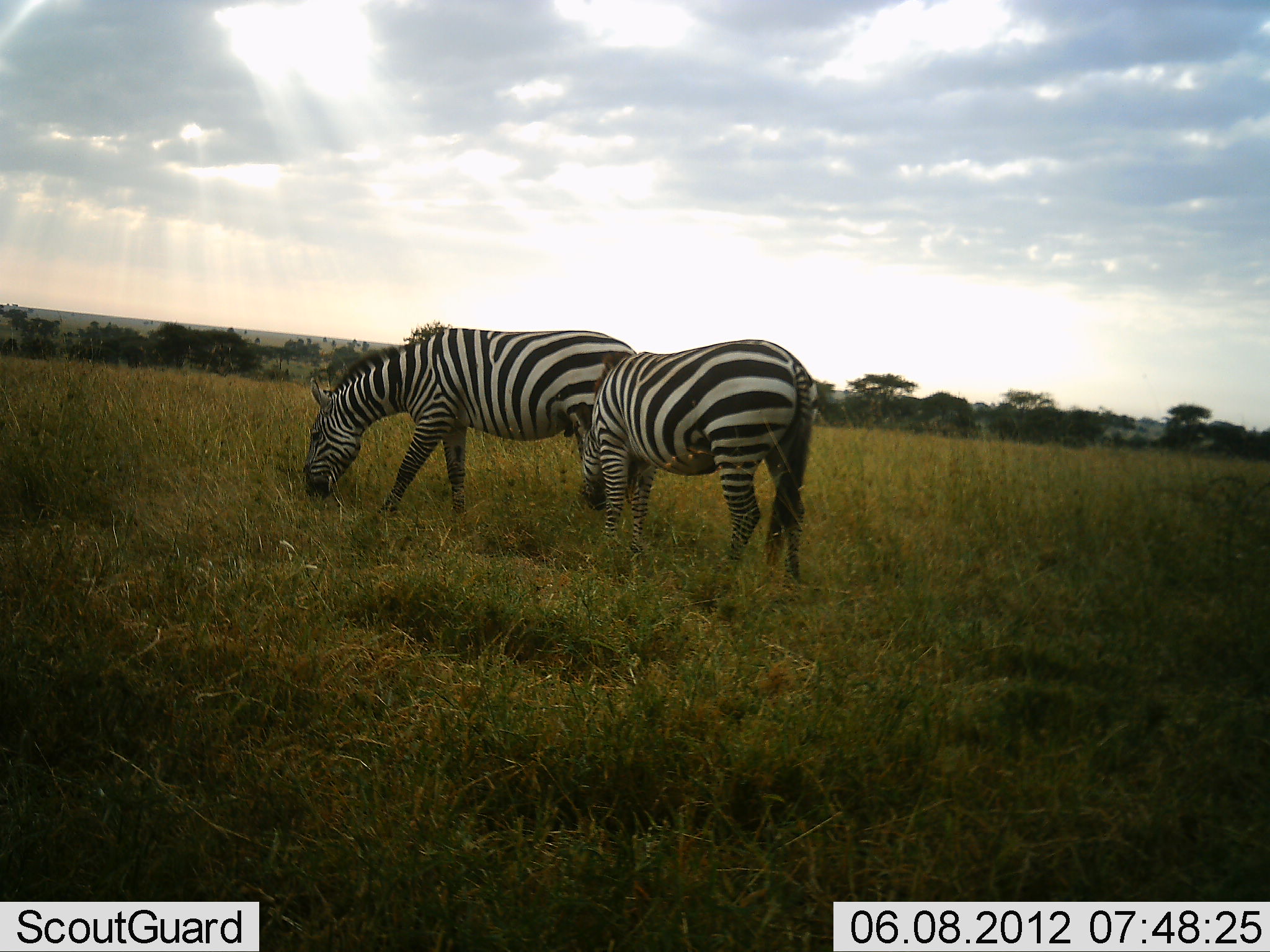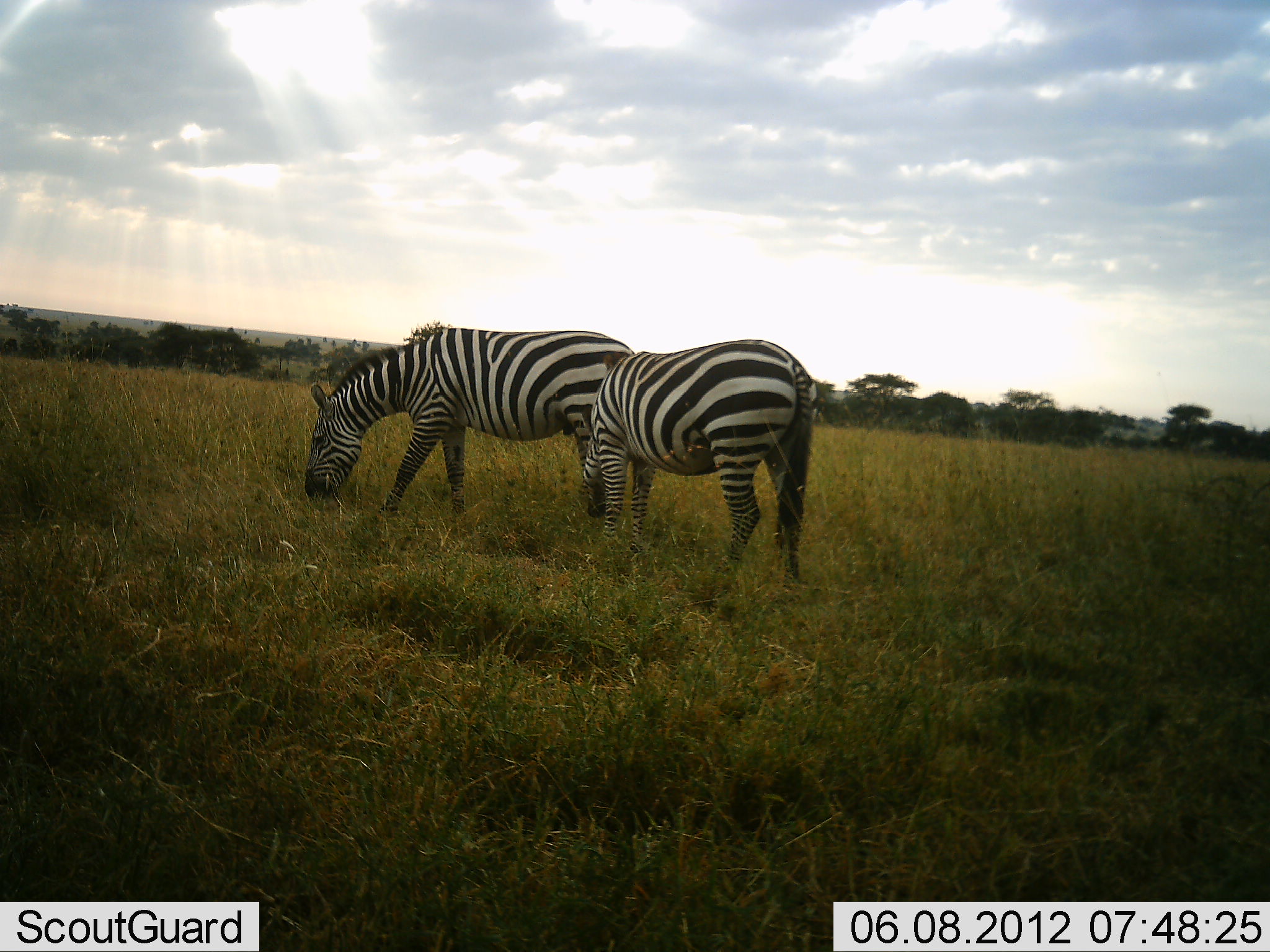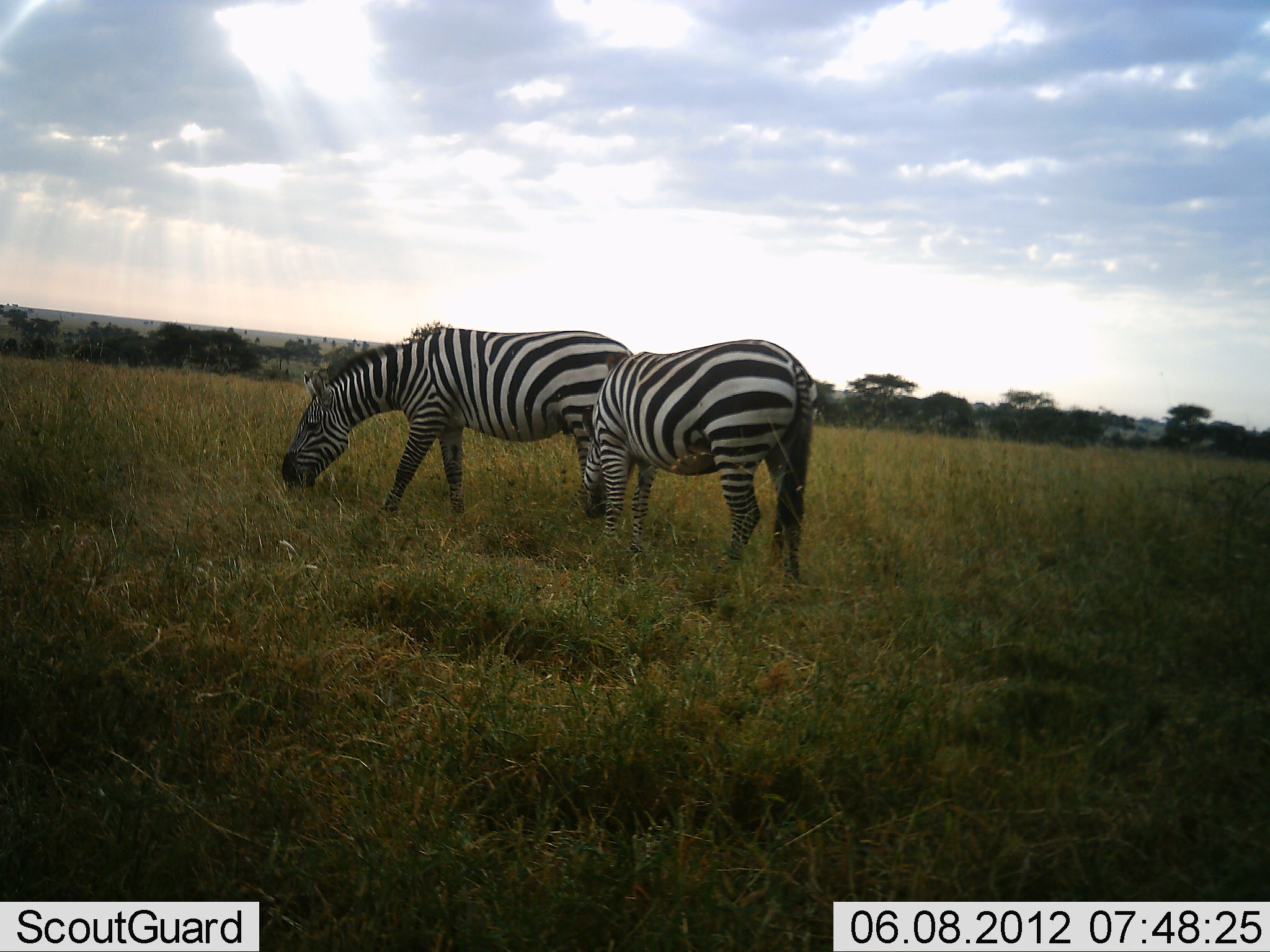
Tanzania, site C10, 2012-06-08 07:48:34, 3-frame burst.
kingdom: Animalia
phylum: Chordata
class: Mammalia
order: Perissodactyla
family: Equidae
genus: Equus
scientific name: Equus quagga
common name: plains zebra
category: zebra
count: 2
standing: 30%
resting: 0%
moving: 0%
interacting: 0%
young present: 0%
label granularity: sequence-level